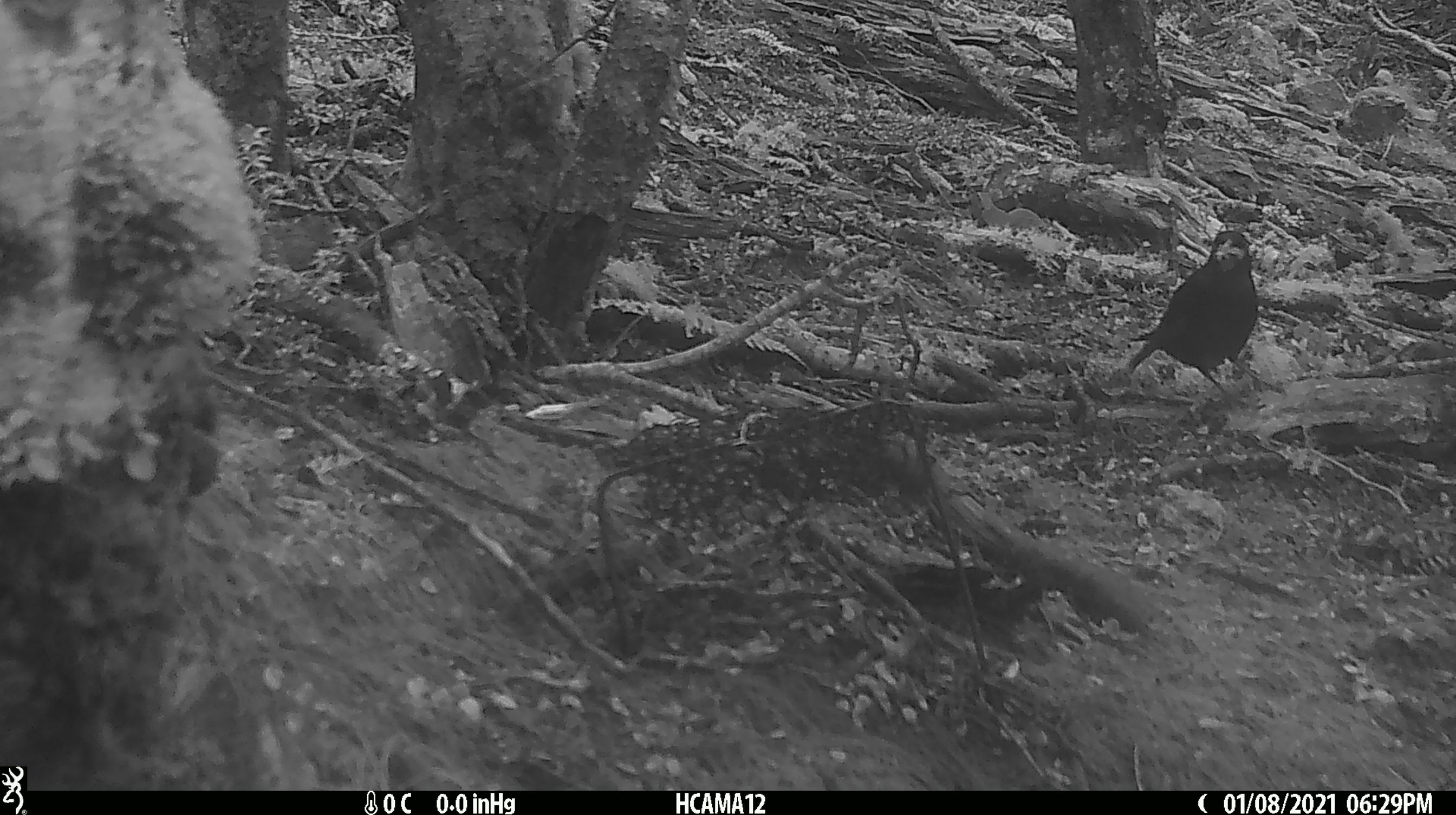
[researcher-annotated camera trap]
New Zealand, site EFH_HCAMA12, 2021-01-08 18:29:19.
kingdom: Animalia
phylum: Chordata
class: Aves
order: Passeriformes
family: Turdidae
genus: Turdus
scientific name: Turdus merula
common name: eurasian blackbird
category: blackbird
Blackbird (eurasian blackbird) (Turdus merula).